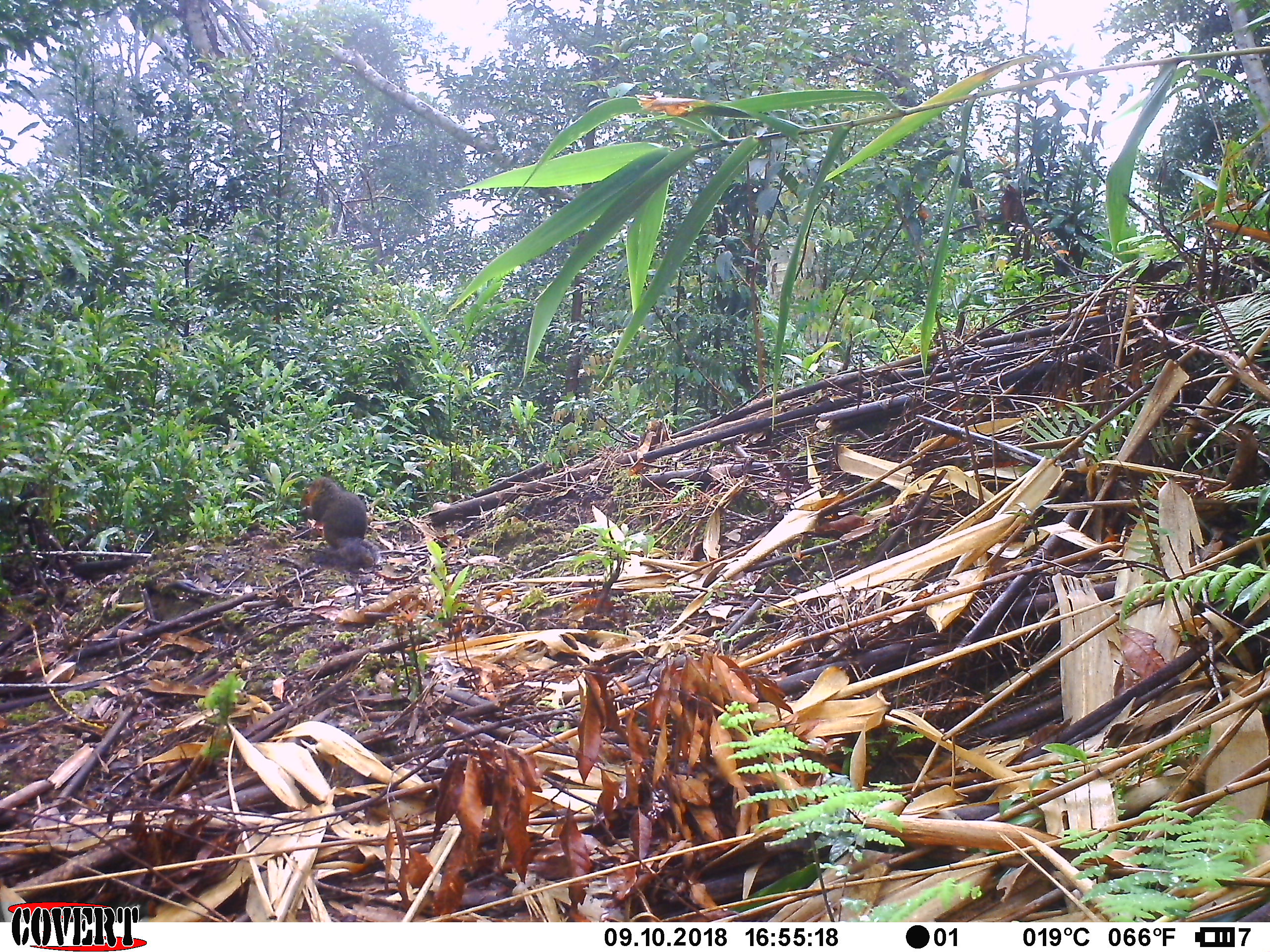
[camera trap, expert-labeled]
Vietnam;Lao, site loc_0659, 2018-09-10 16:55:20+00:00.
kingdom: Animalia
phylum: Chordata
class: Mammalia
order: Rodentia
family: Sciuridae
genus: Dremomys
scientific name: Dremomys rufigenis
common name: red-cheeked squirrel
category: red cheeked squirrel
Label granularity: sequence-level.